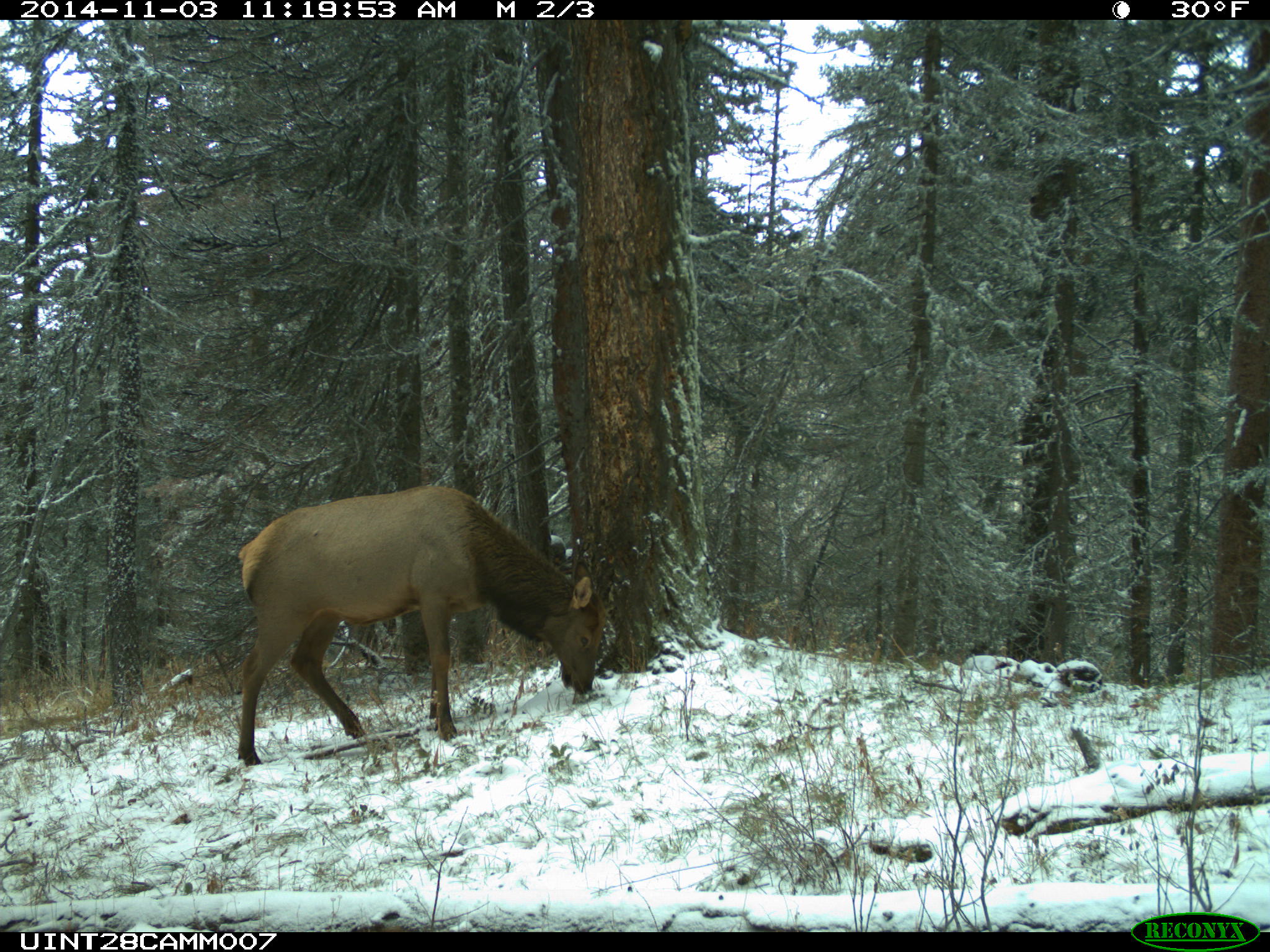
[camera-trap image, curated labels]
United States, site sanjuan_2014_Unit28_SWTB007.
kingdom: Animalia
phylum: Chordata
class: Mammalia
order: Artiodactyla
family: Cervidae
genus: Cervus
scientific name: Cervus elaphus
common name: red deer